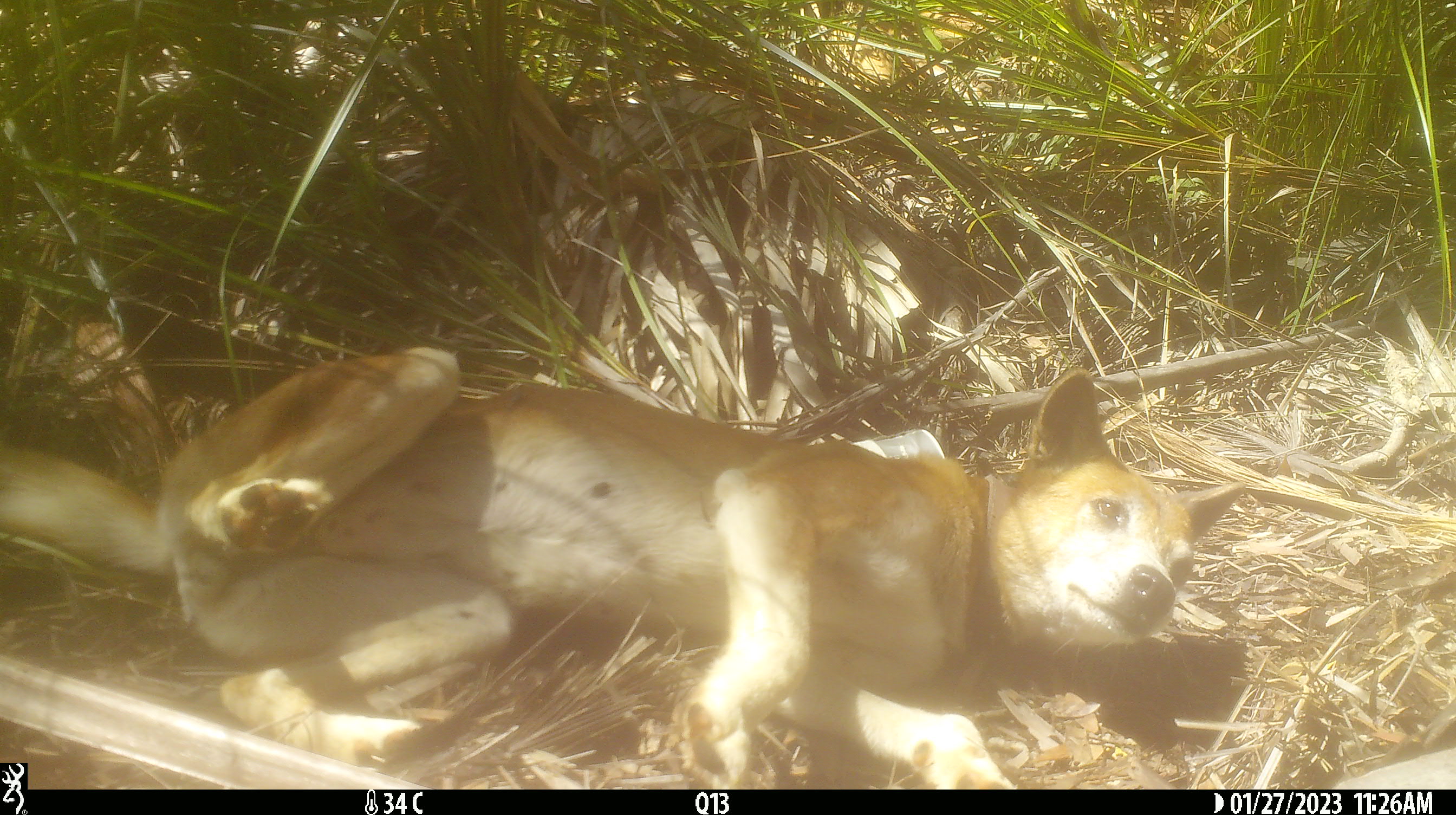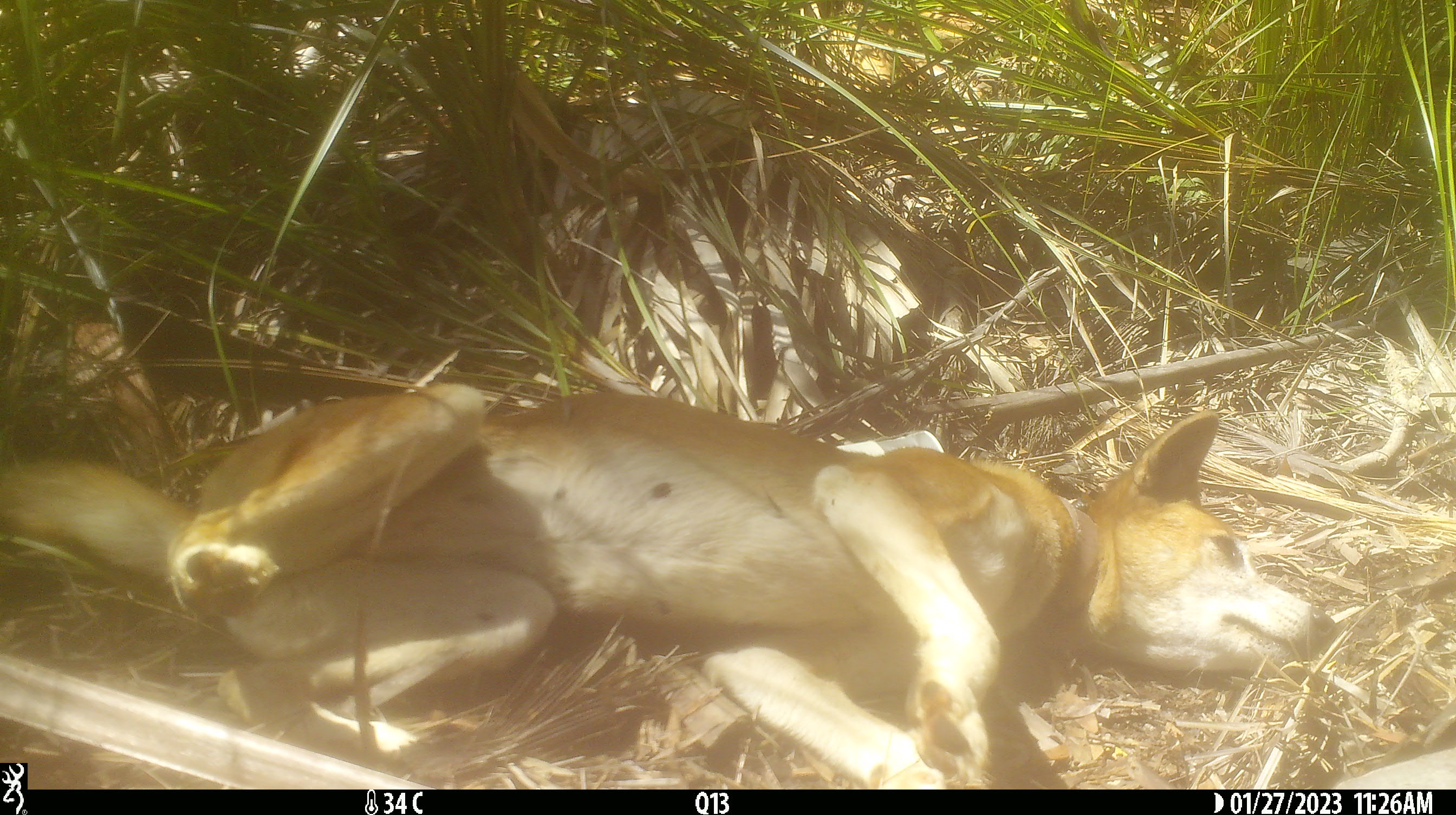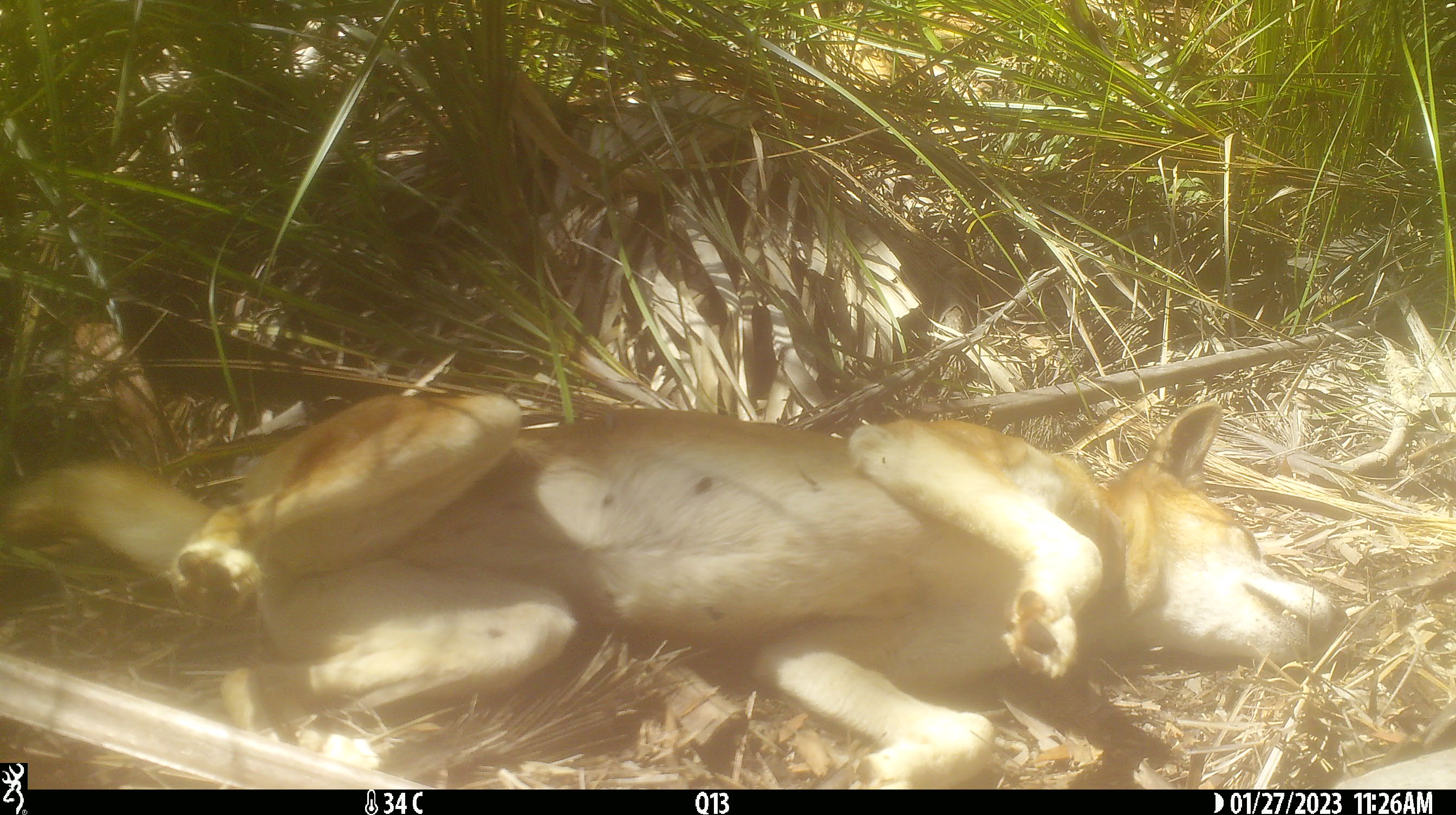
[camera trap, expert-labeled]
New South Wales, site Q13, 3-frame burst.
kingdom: Animalia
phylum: Chordata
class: Mammalia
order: Carnivora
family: Canidae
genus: Canis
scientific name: Canis familiaris dingo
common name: dingo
Dingo (Canis familiaris dingo).